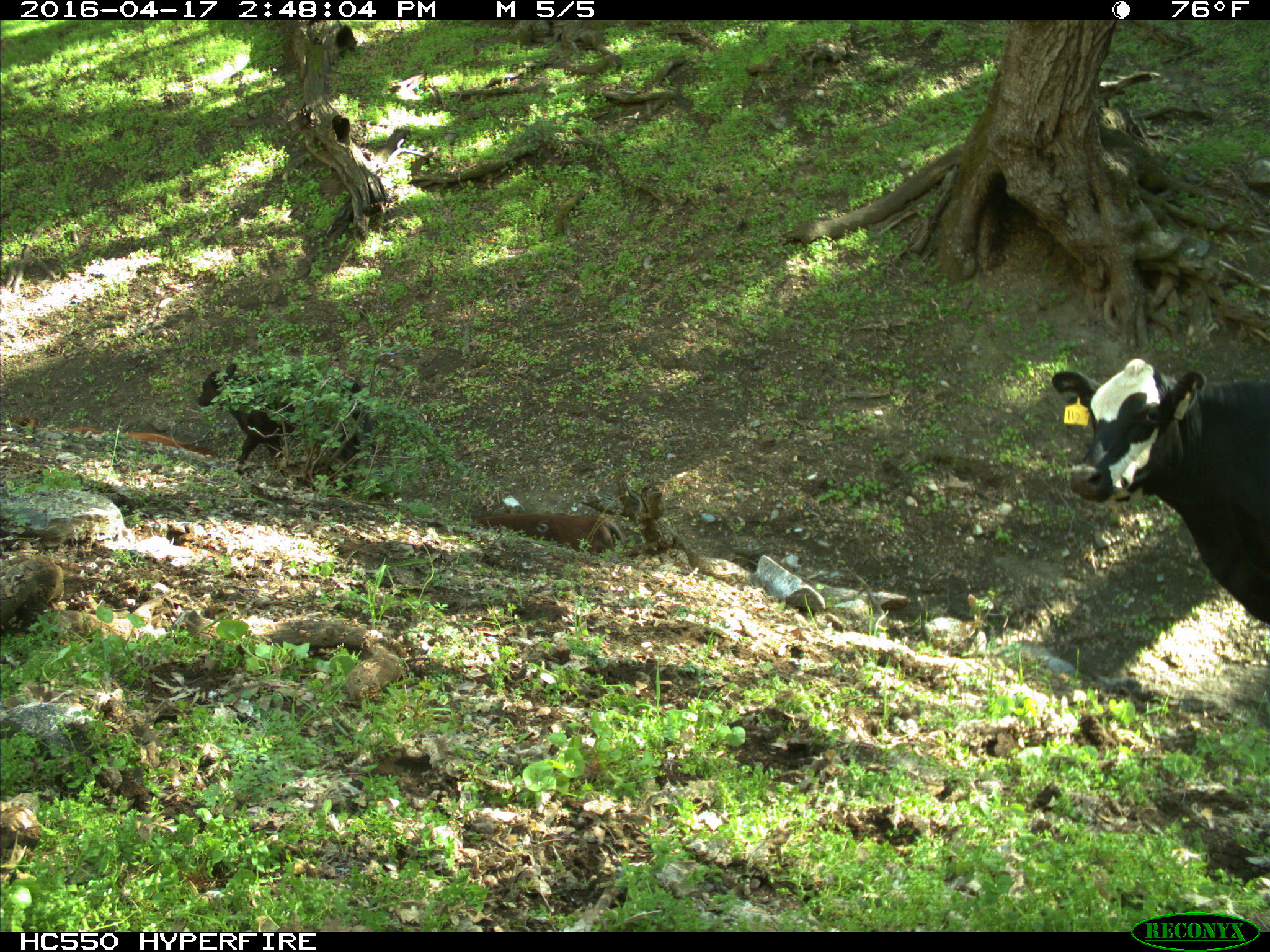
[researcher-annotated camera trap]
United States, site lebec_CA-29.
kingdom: Animalia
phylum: Chordata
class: Mammalia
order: Artiodactyla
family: Bovidae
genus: Bos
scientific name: Bos taurus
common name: domestic cow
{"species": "Bos taurus (domestic cow)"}